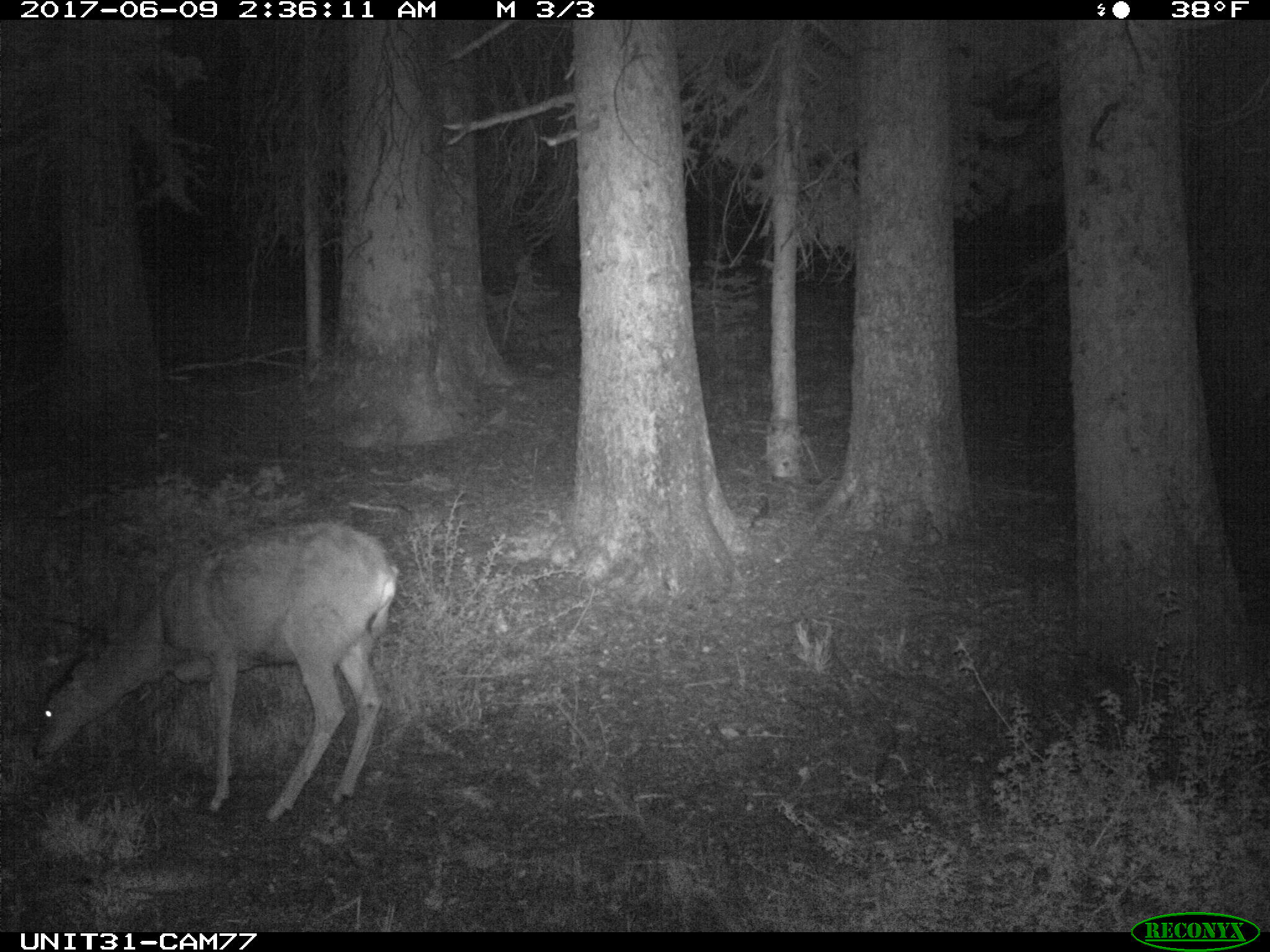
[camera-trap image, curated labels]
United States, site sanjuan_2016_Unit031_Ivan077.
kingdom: Animalia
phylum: Chordata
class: Mammalia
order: Artiodactyla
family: Cervidae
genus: Odocoileus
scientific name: Odocoileus hemionus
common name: mule deer